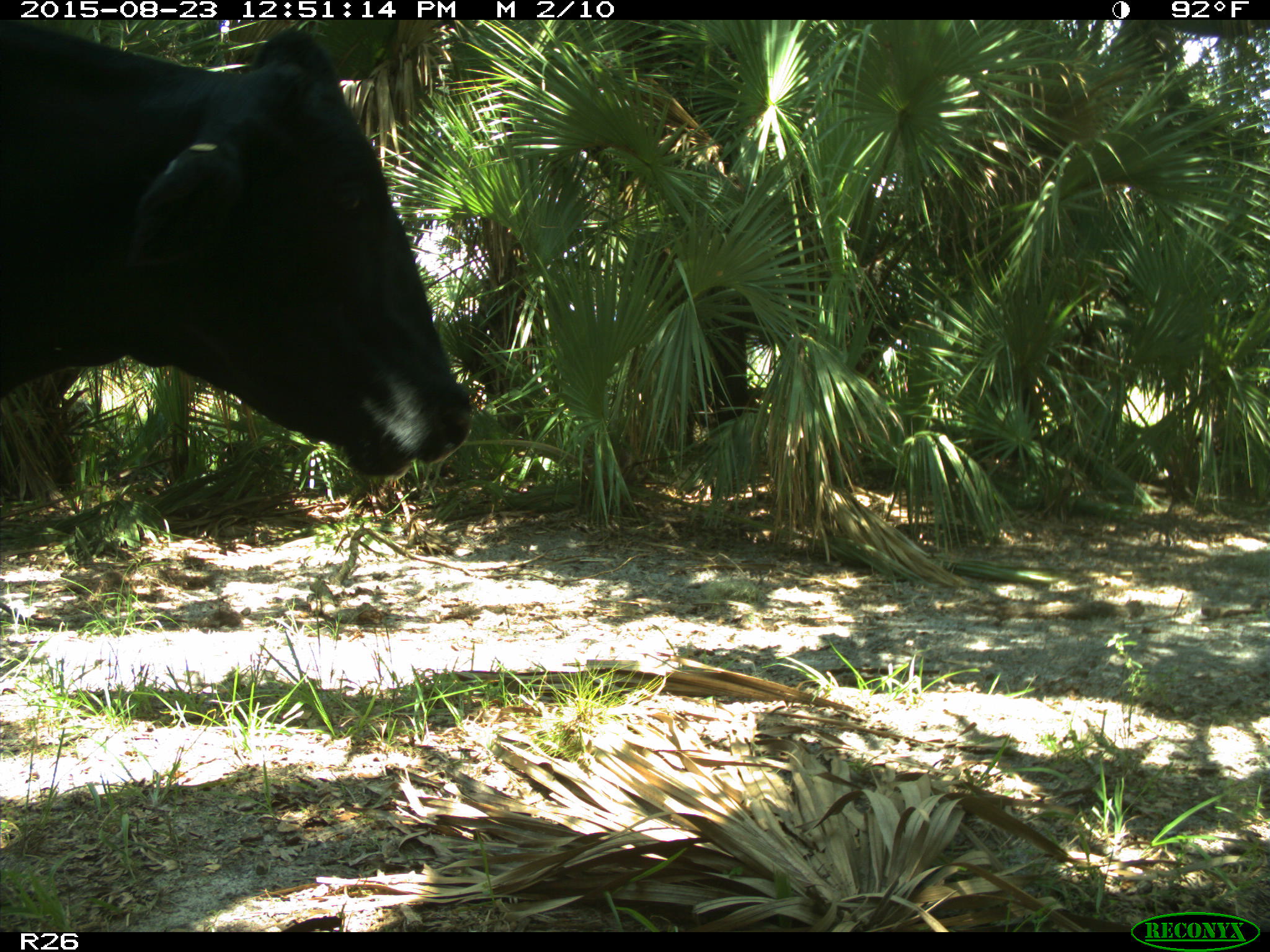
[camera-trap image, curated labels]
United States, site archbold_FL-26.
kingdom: Animalia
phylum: Chordata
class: Mammalia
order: Artiodactyla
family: Bovidae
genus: Bos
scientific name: Bos taurus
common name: domestic cow